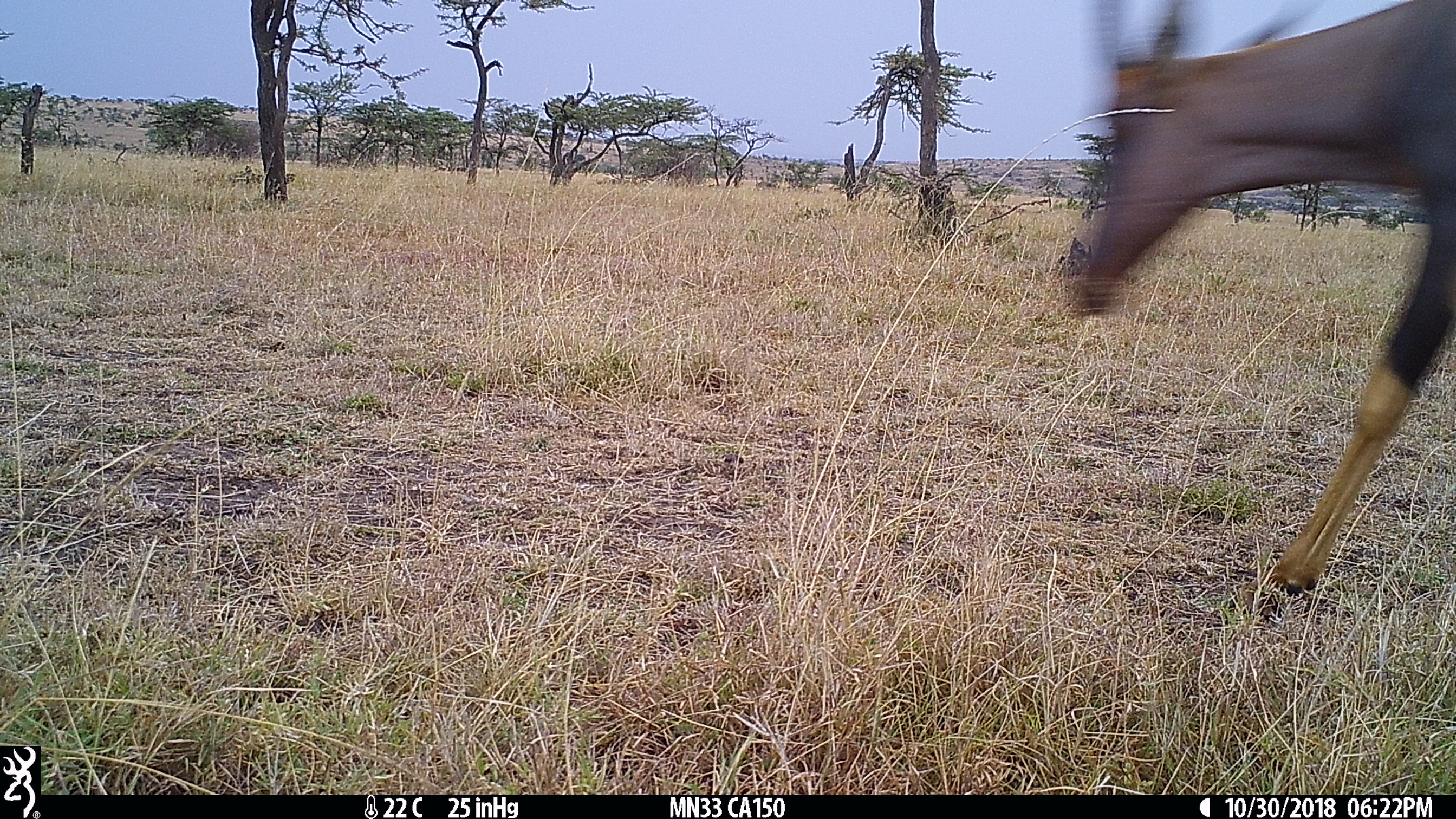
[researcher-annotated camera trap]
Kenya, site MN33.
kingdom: Animalia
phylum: Chordata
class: Mammalia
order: Artiodactyla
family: Bovidae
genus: Damaliscus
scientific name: Damaliscus lunatus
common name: topi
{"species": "topi (Damaliscus lunatus)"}